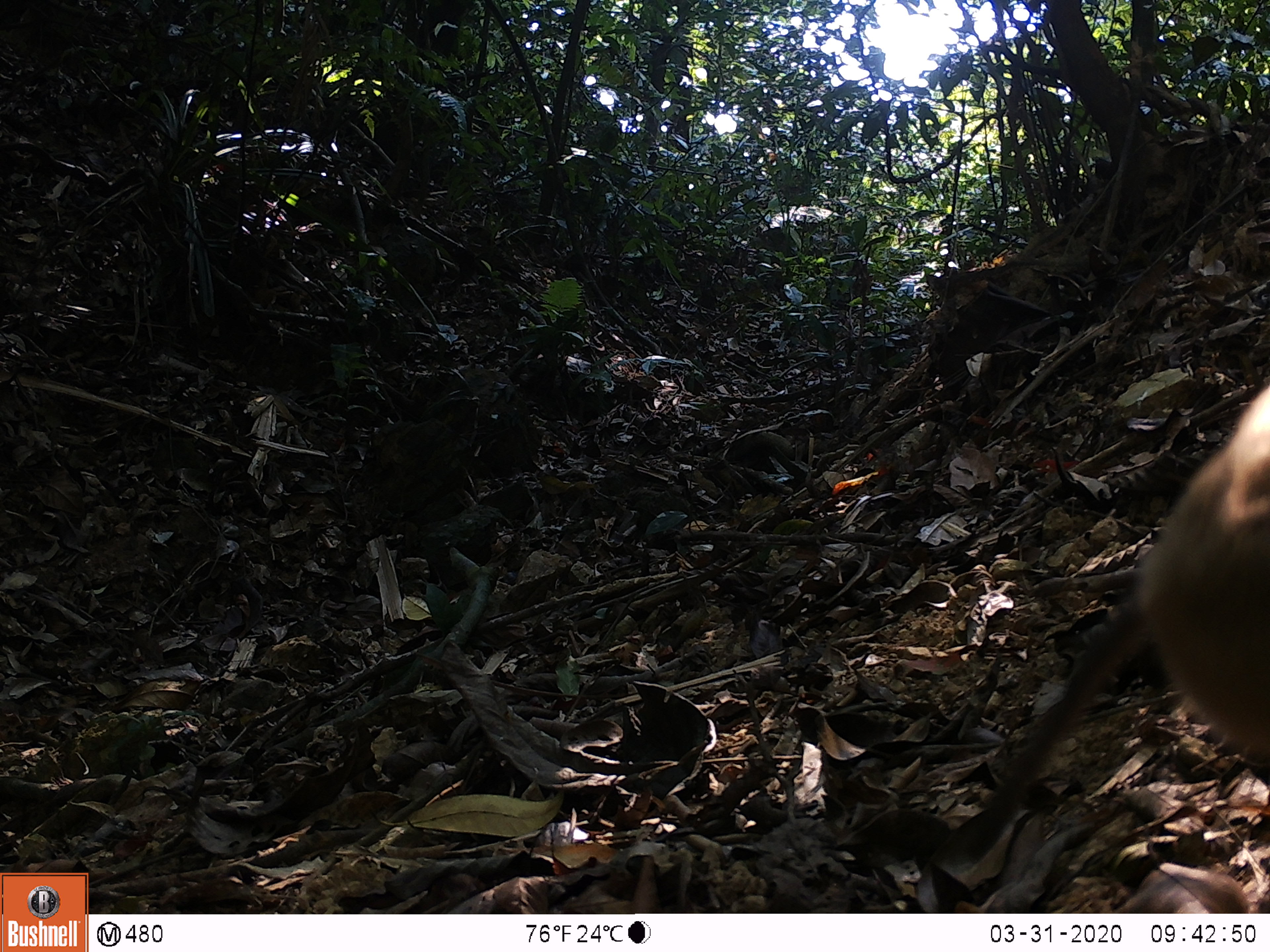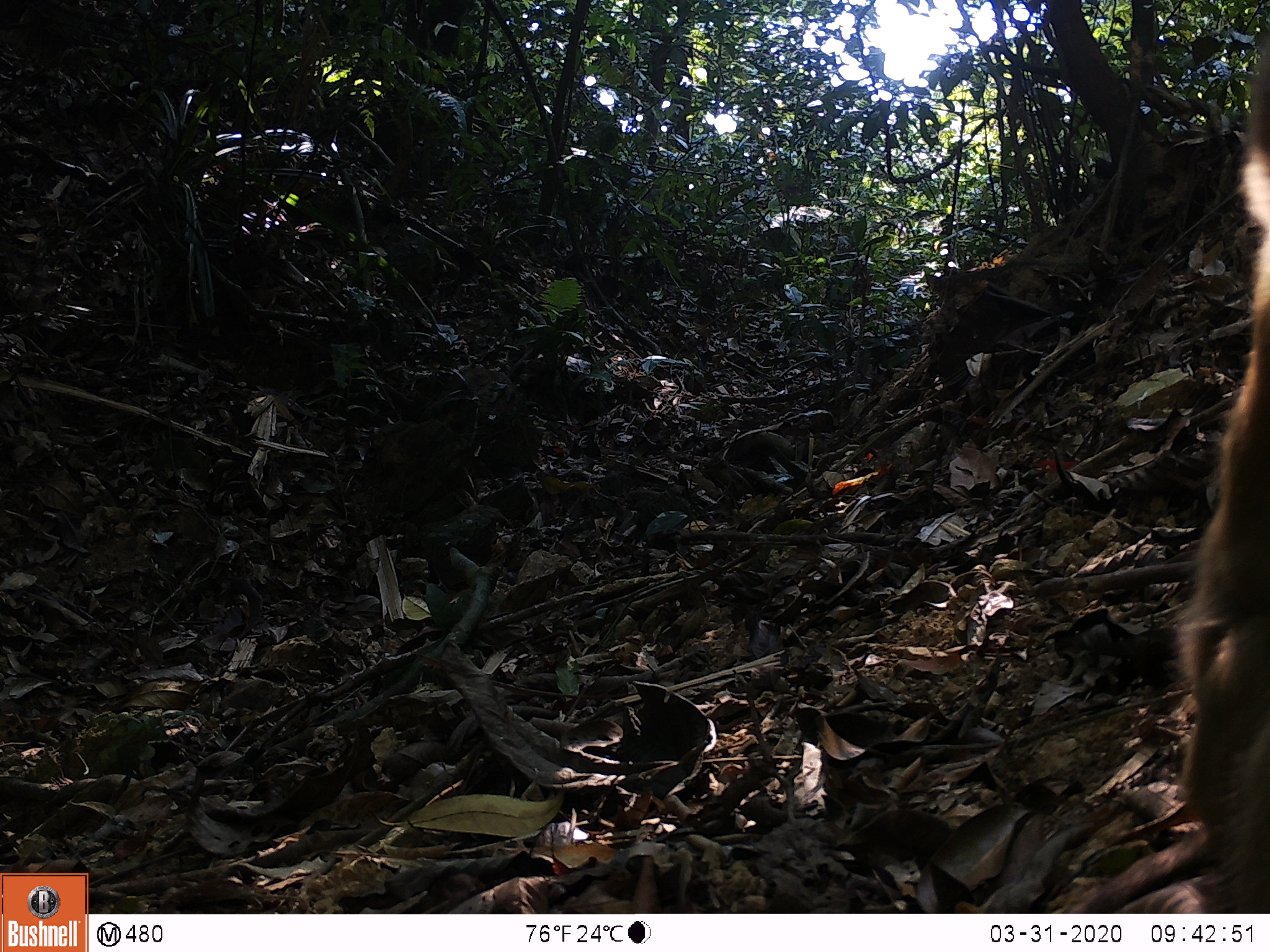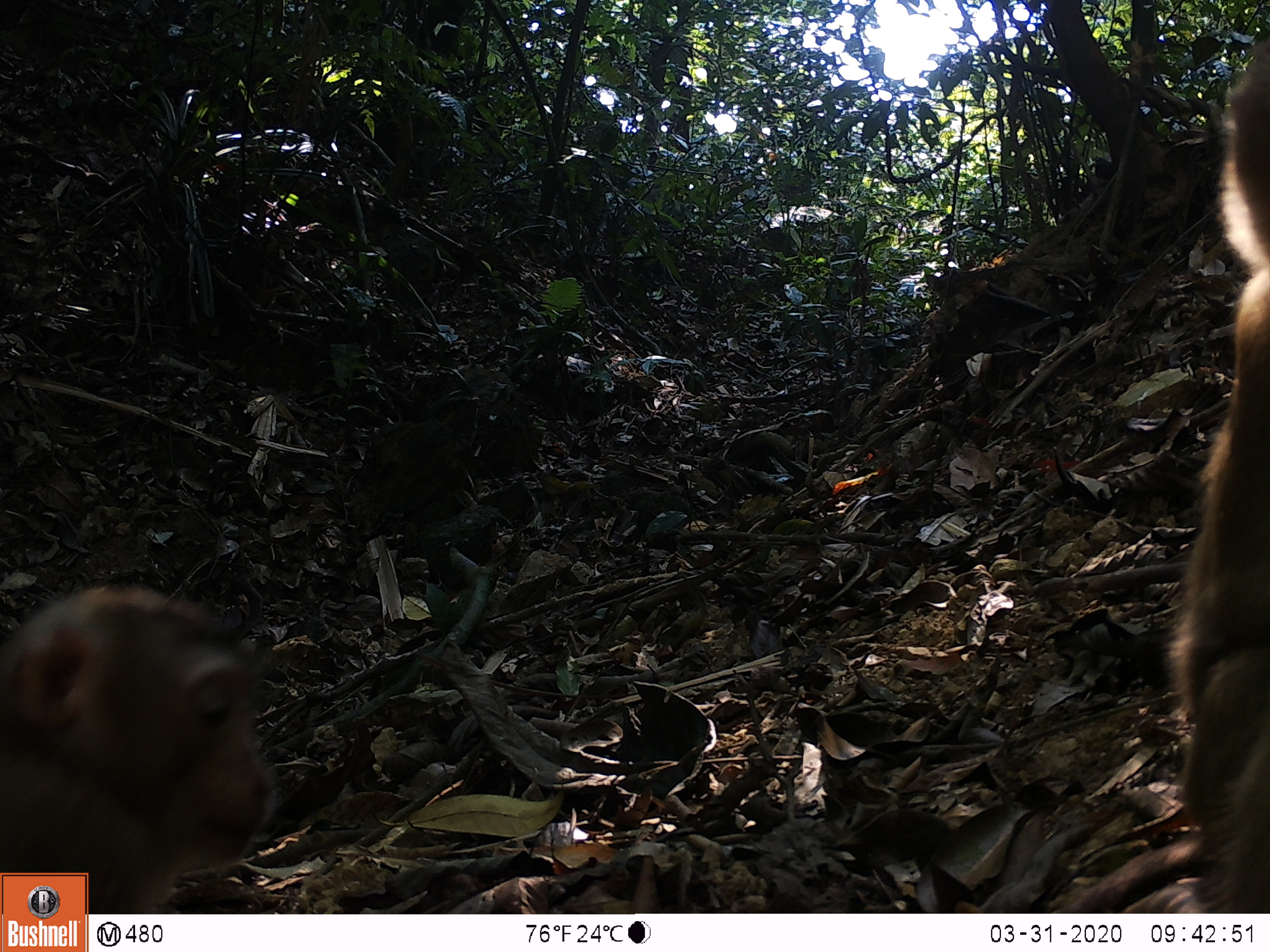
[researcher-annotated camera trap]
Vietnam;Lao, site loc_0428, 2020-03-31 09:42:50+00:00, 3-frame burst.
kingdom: Animalia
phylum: Chordata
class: Mammalia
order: Primates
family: Cercopithecidae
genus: Macaca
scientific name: Macaca nemestrina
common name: pig-tailed macaque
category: pig tailed macaque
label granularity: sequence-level